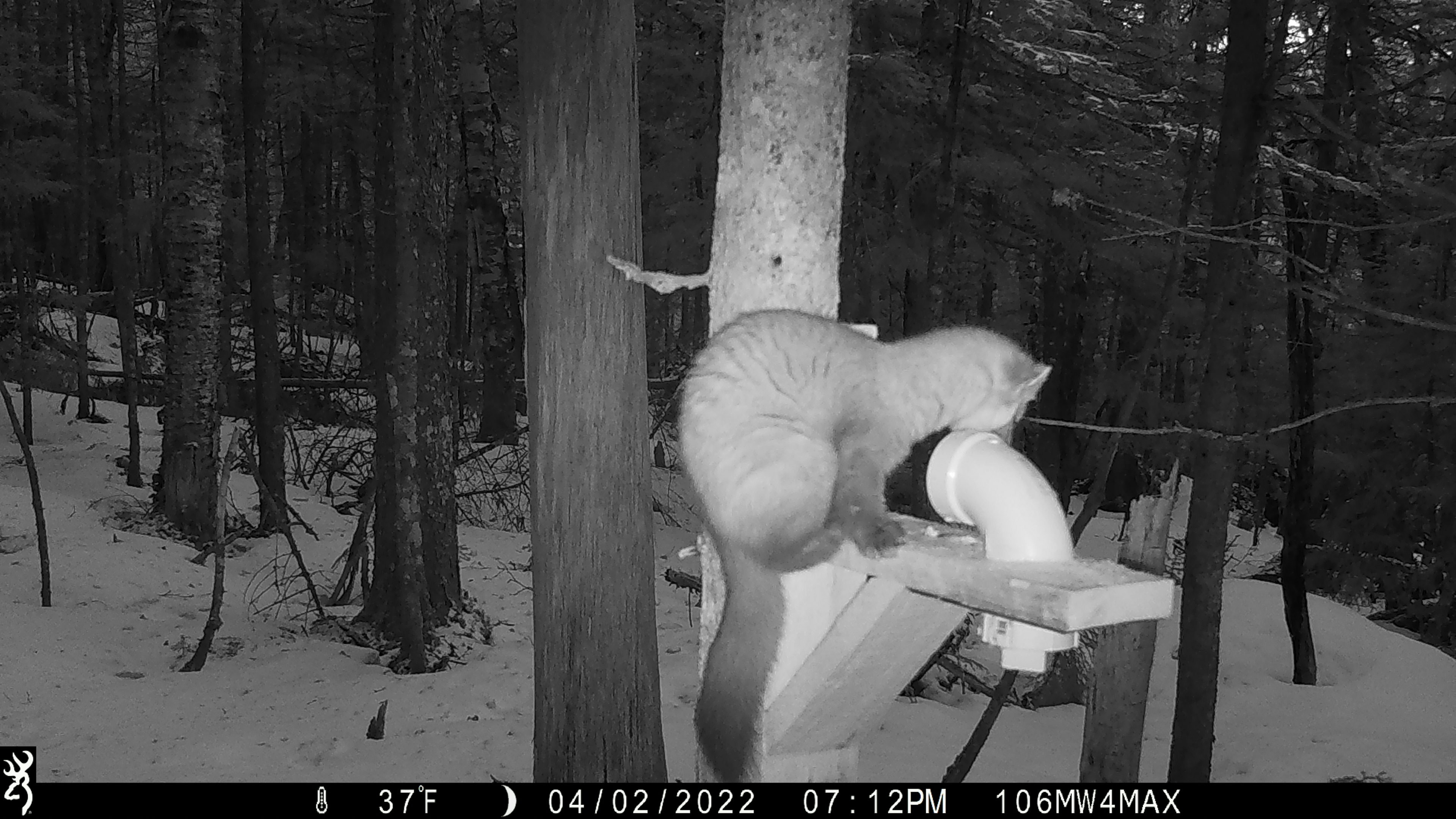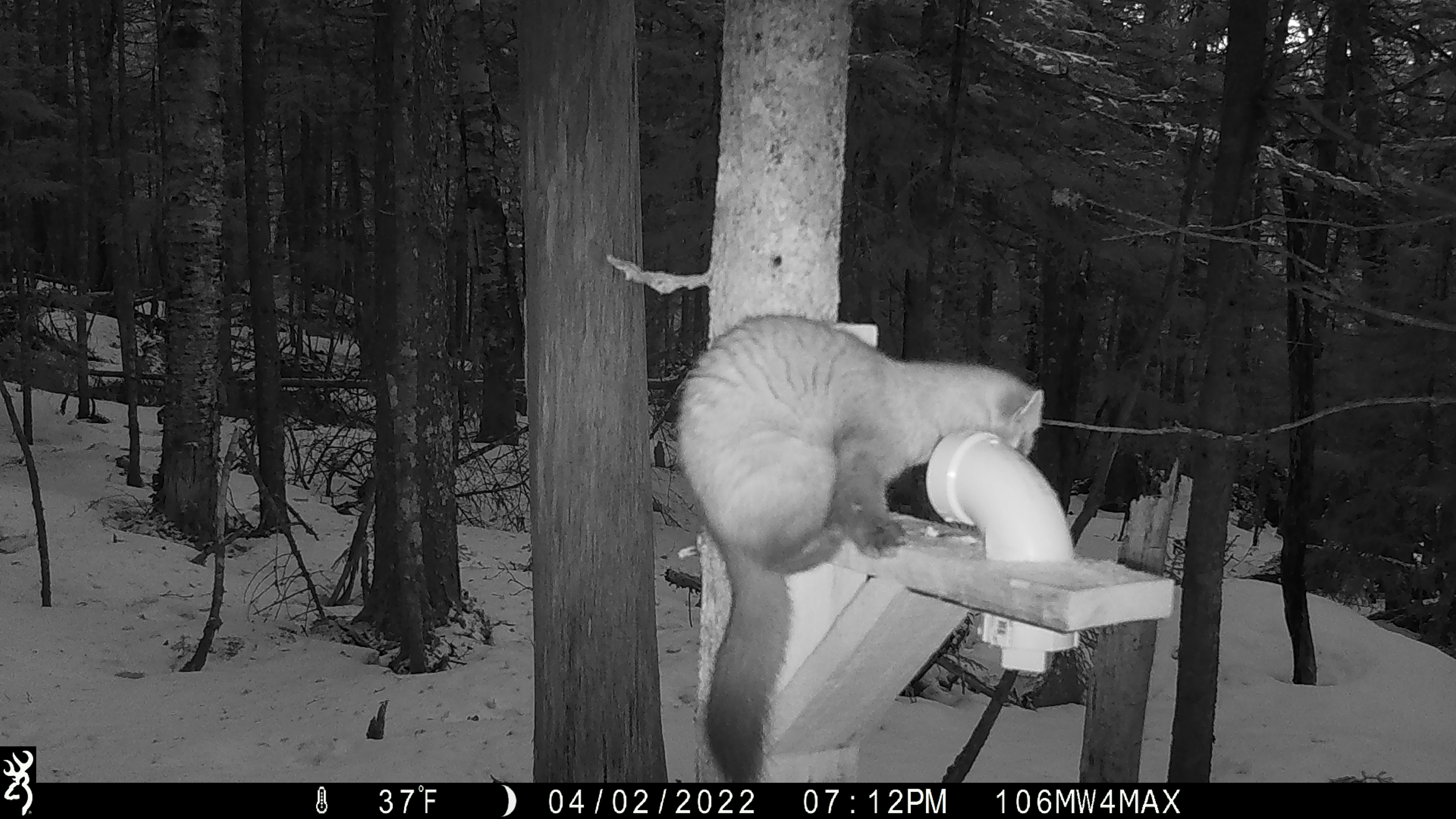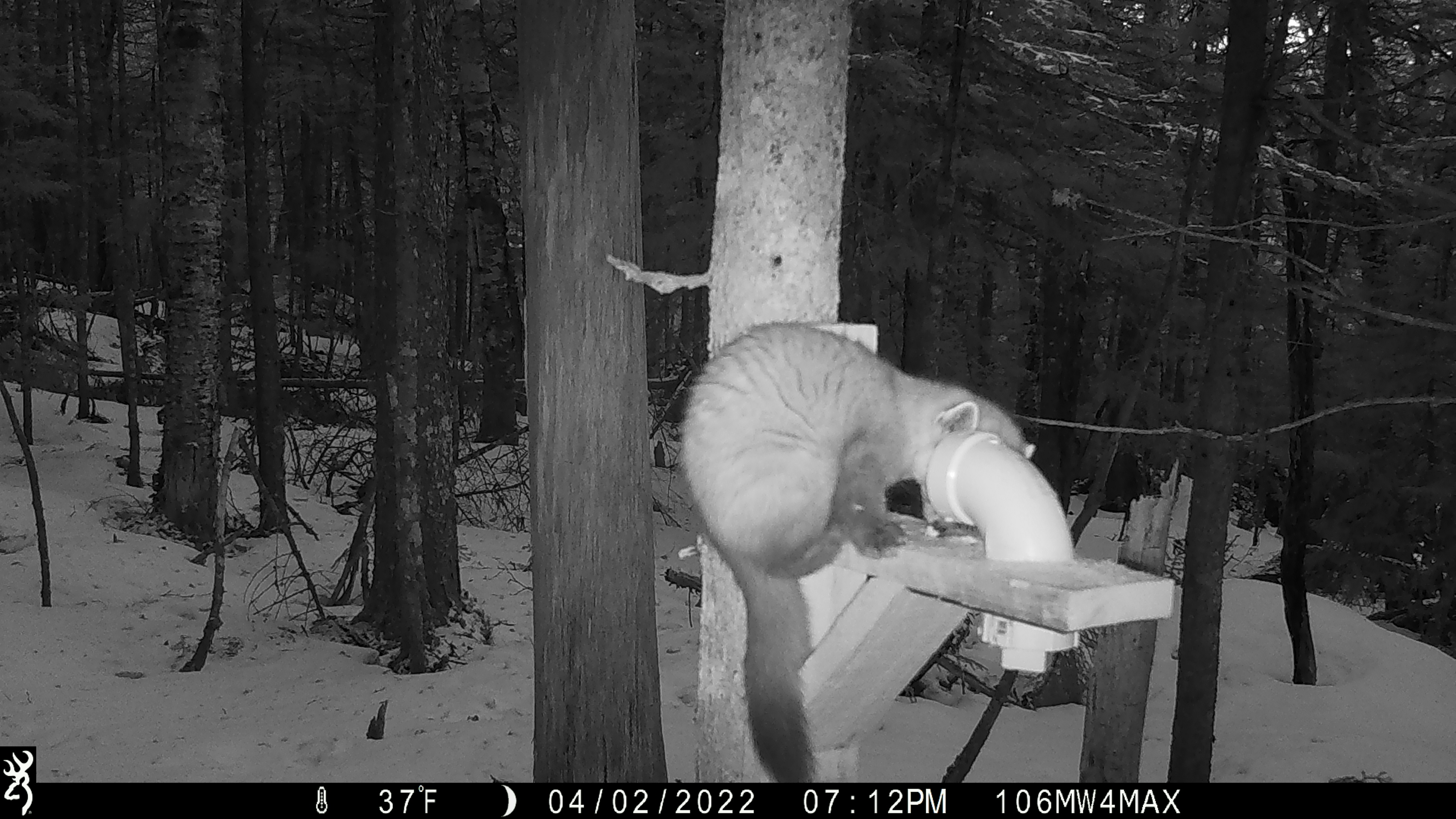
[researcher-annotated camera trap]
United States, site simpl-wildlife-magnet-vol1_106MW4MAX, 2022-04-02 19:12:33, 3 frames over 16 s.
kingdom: Animalia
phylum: Chordata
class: Mammalia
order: Carnivora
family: Mustelidae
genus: Martes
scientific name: Martes americana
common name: american marten